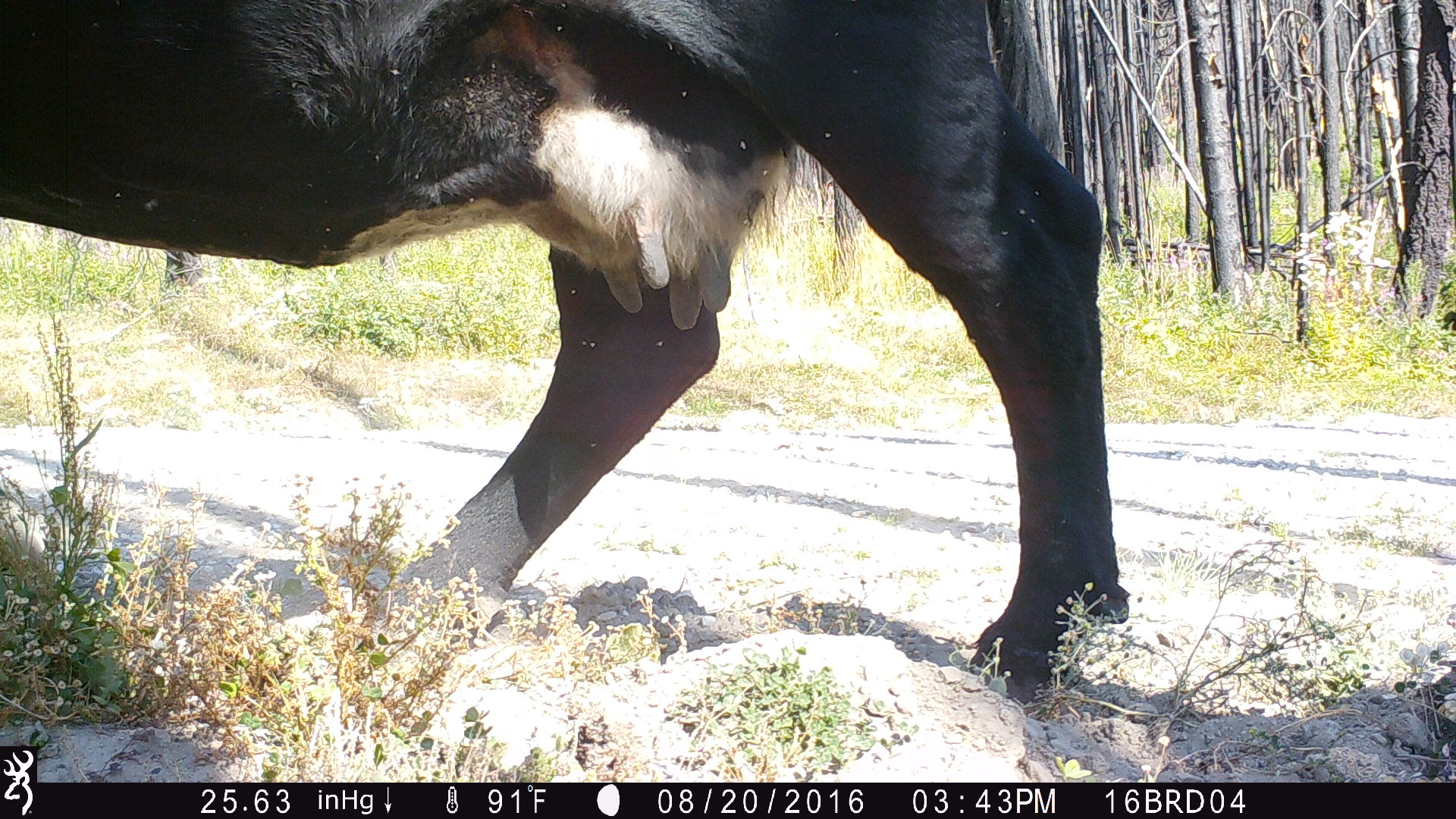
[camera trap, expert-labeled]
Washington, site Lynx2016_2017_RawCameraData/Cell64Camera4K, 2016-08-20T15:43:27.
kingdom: Animalia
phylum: Chordata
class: Mammalia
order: Artiodactyla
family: Bovidae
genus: Bos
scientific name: Bos taurus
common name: domestic cattle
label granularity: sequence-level